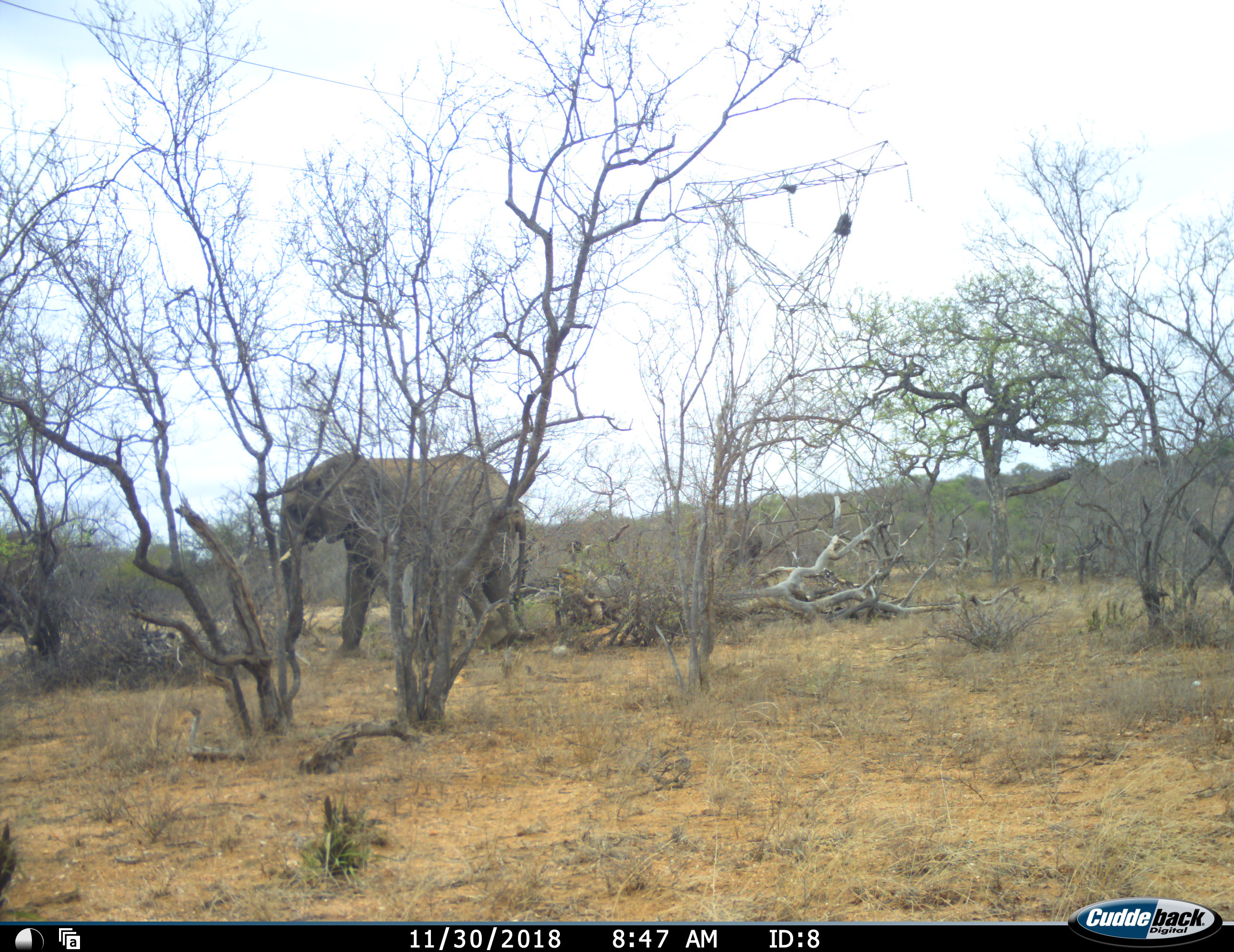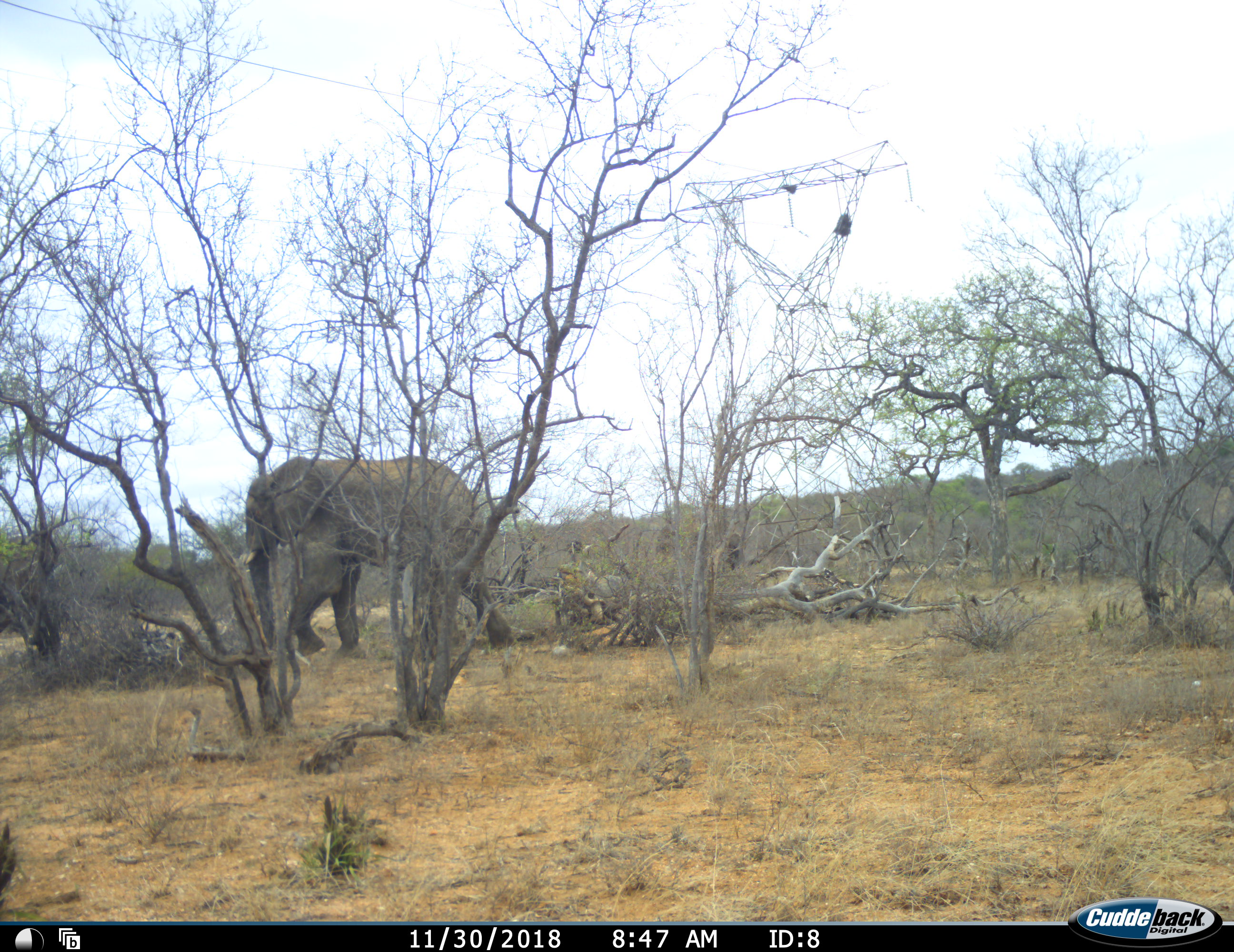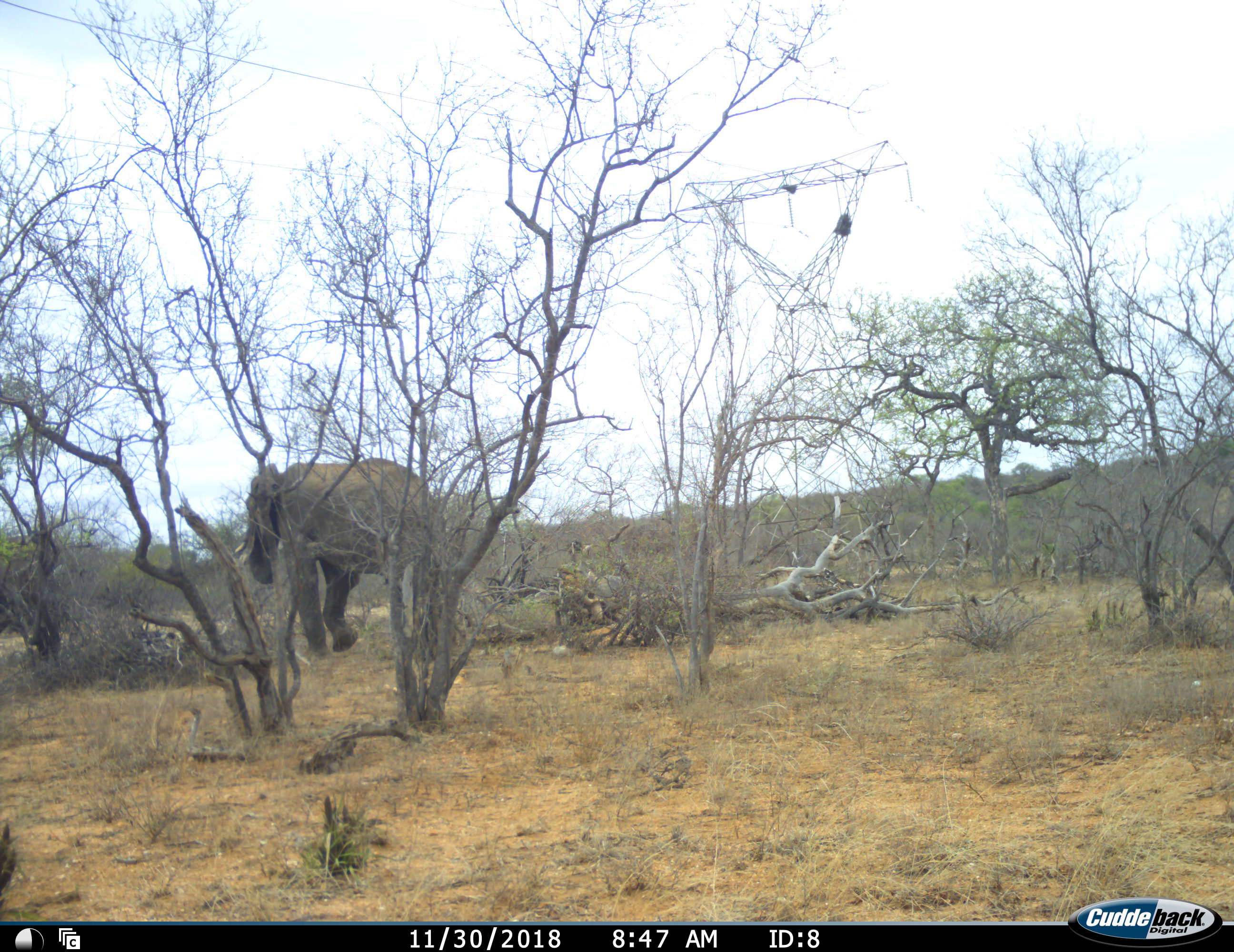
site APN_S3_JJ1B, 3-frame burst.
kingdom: Animalia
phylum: Chordata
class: Mammalia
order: Proboscidea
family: Elephantidae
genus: Loxodonta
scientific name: Loxodonta africana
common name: african bush elephant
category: elephant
Elephant (african bush elephant) (Loxodonta africana), count 2. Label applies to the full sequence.